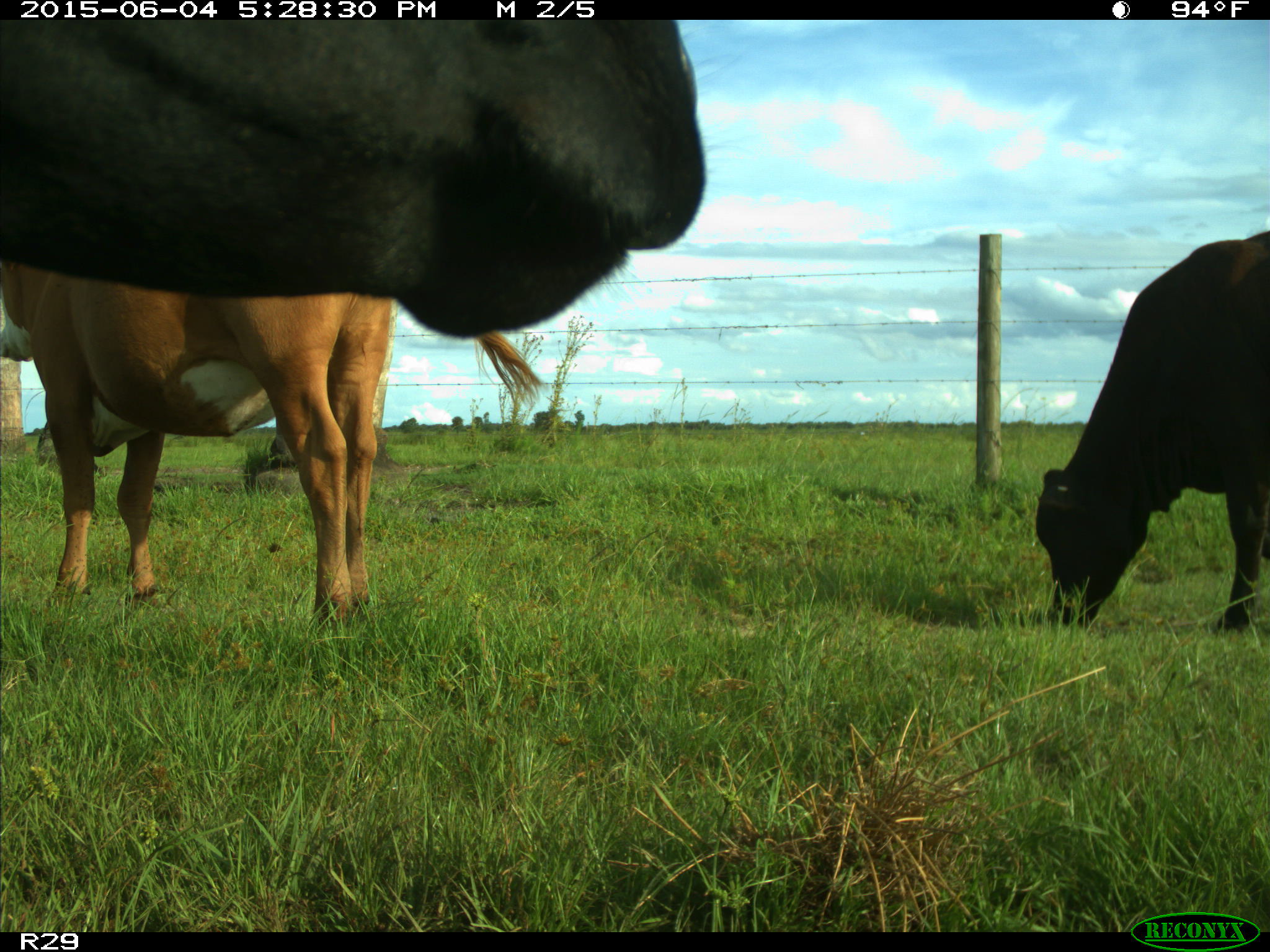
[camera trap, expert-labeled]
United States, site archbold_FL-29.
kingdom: Animalia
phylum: Chordata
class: Mammalia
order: Artiodactyla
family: Bovidae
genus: Bos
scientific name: Bos taurus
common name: domestic cow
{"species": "Bos taurus (domestic cow)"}